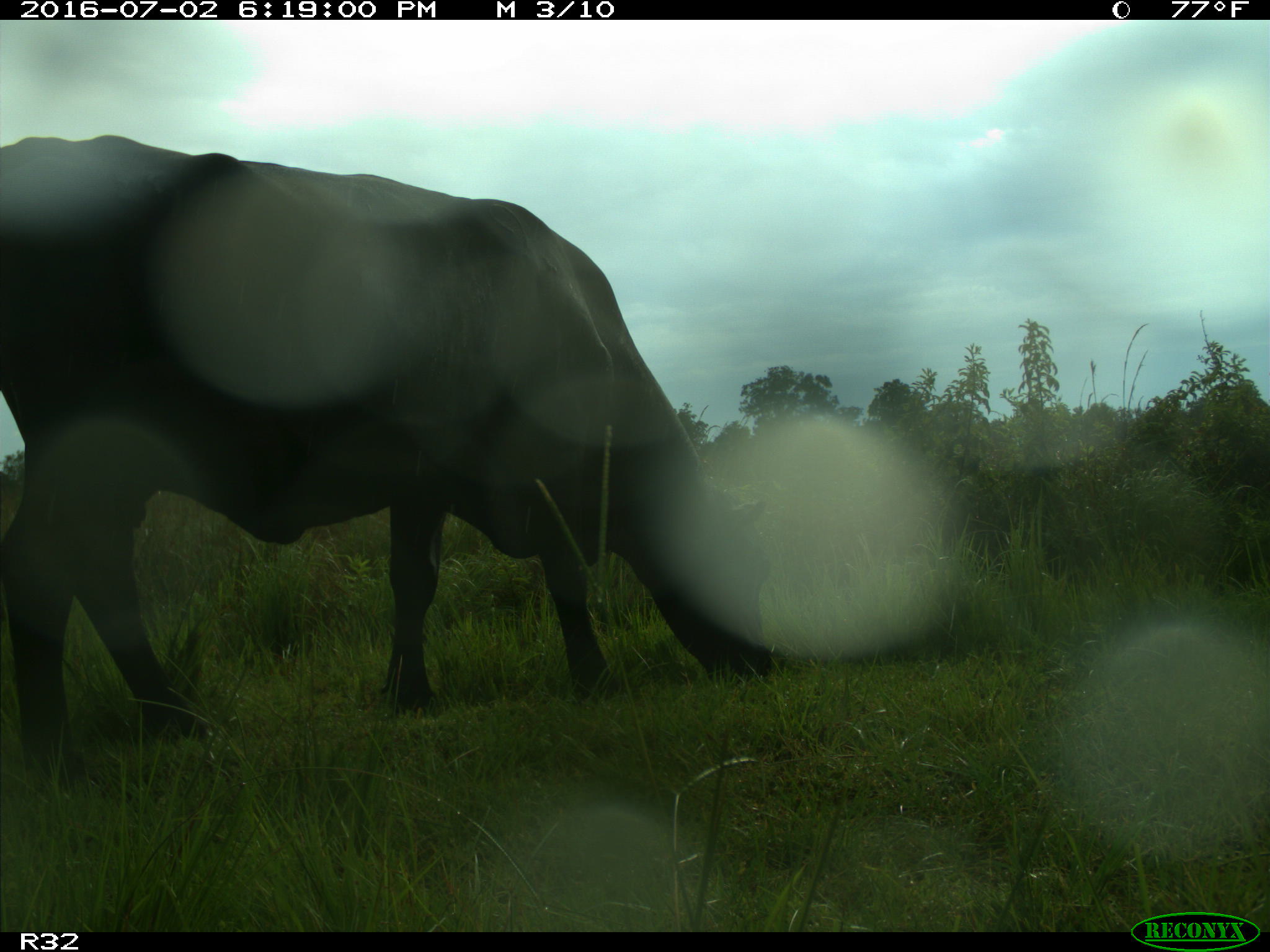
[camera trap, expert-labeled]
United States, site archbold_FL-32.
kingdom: Animalia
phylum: Chordata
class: Mammalia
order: Artiodactyla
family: Bovidae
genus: Bos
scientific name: Bos taurus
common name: domestic cow